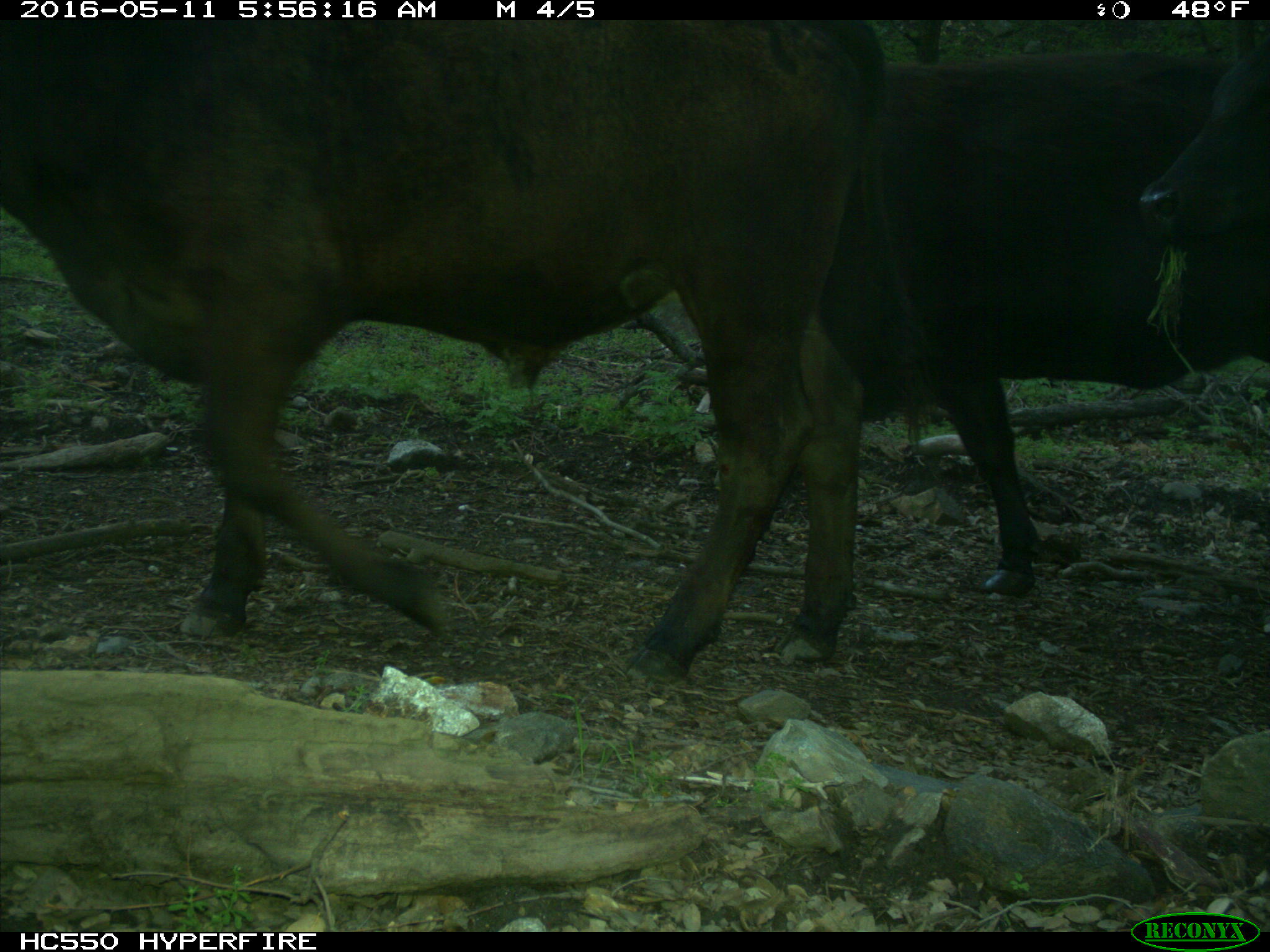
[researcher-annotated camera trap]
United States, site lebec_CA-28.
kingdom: Animalia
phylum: Chordata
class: Mammalia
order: Artiodactyla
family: Bovidae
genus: Bos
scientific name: Bos taurus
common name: domestic cow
Bos taurus (domestic cow).